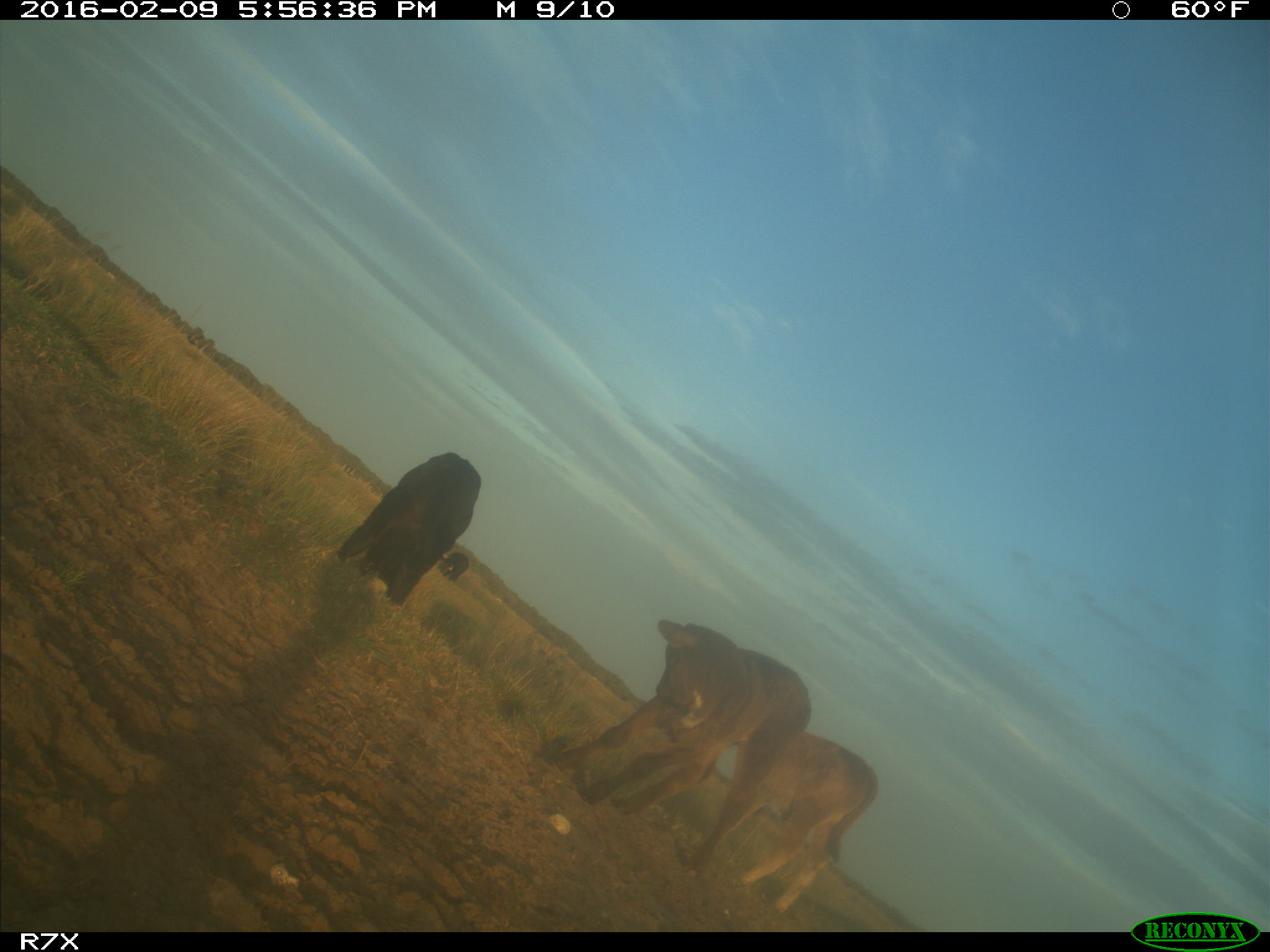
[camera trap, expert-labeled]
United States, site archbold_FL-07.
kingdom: Animalia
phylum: Chordata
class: Mammalia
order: Artiodactyla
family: Bovidae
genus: Bos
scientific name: Bos taurus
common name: domestic cow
Bos taurus (domestic cow).